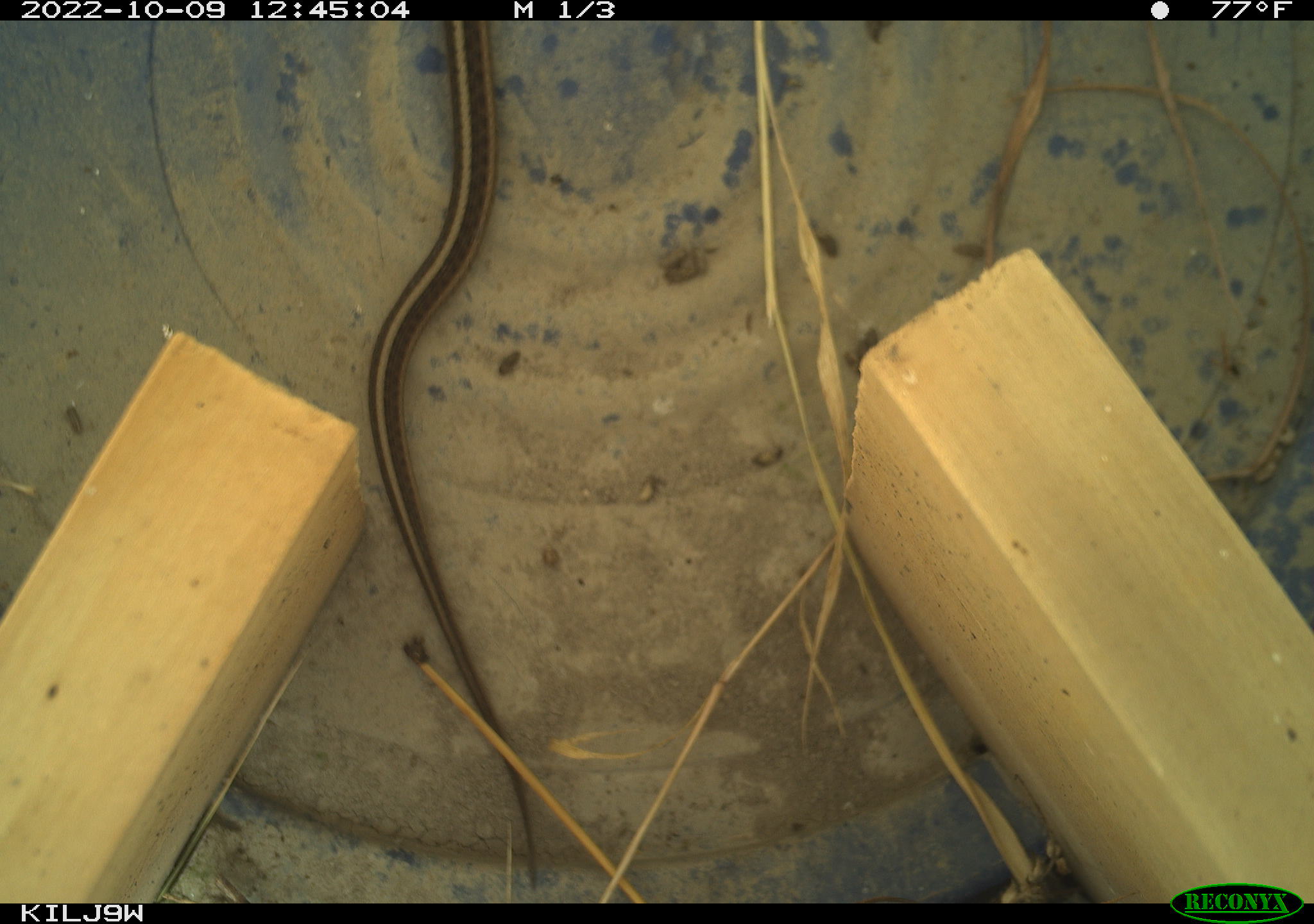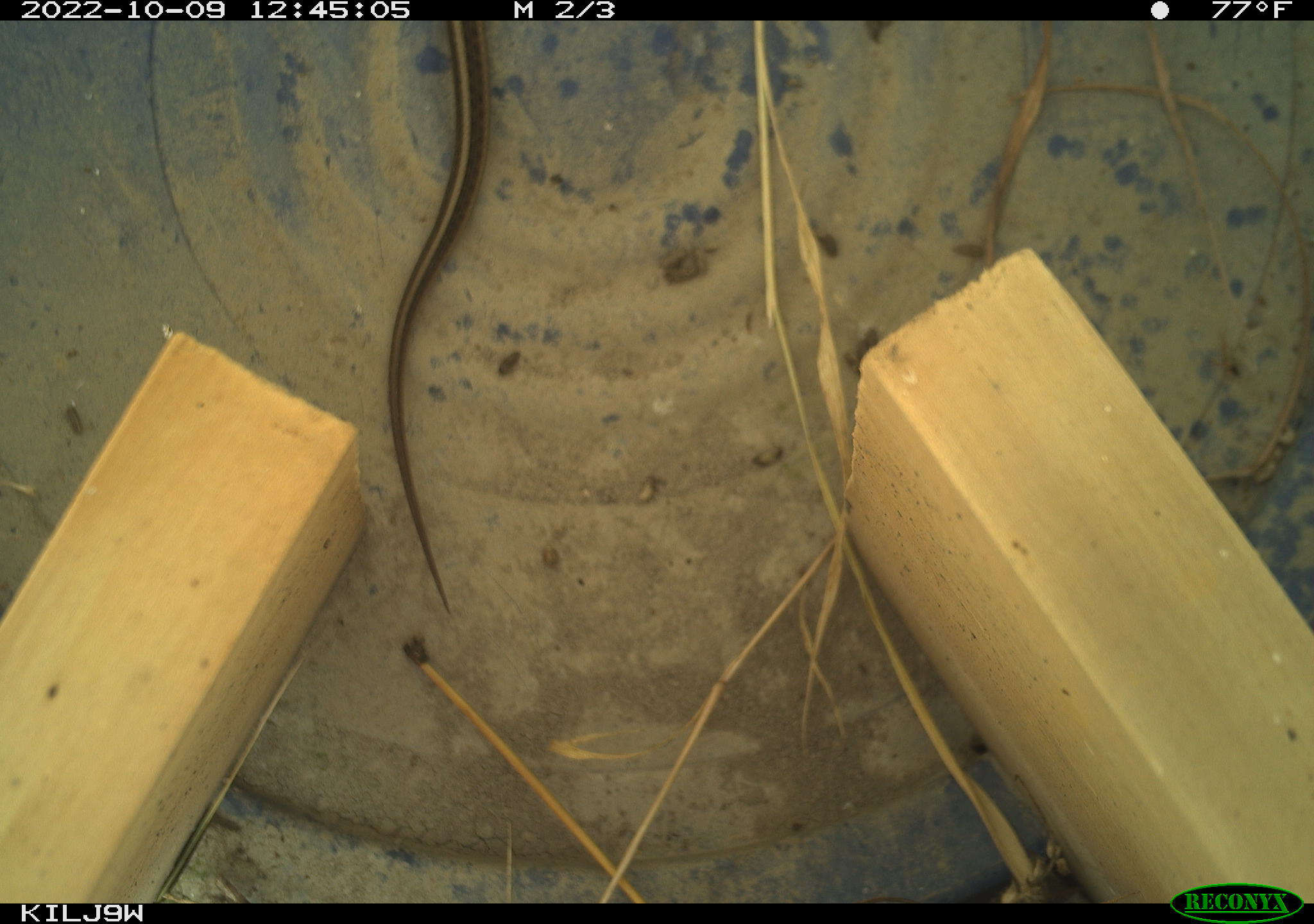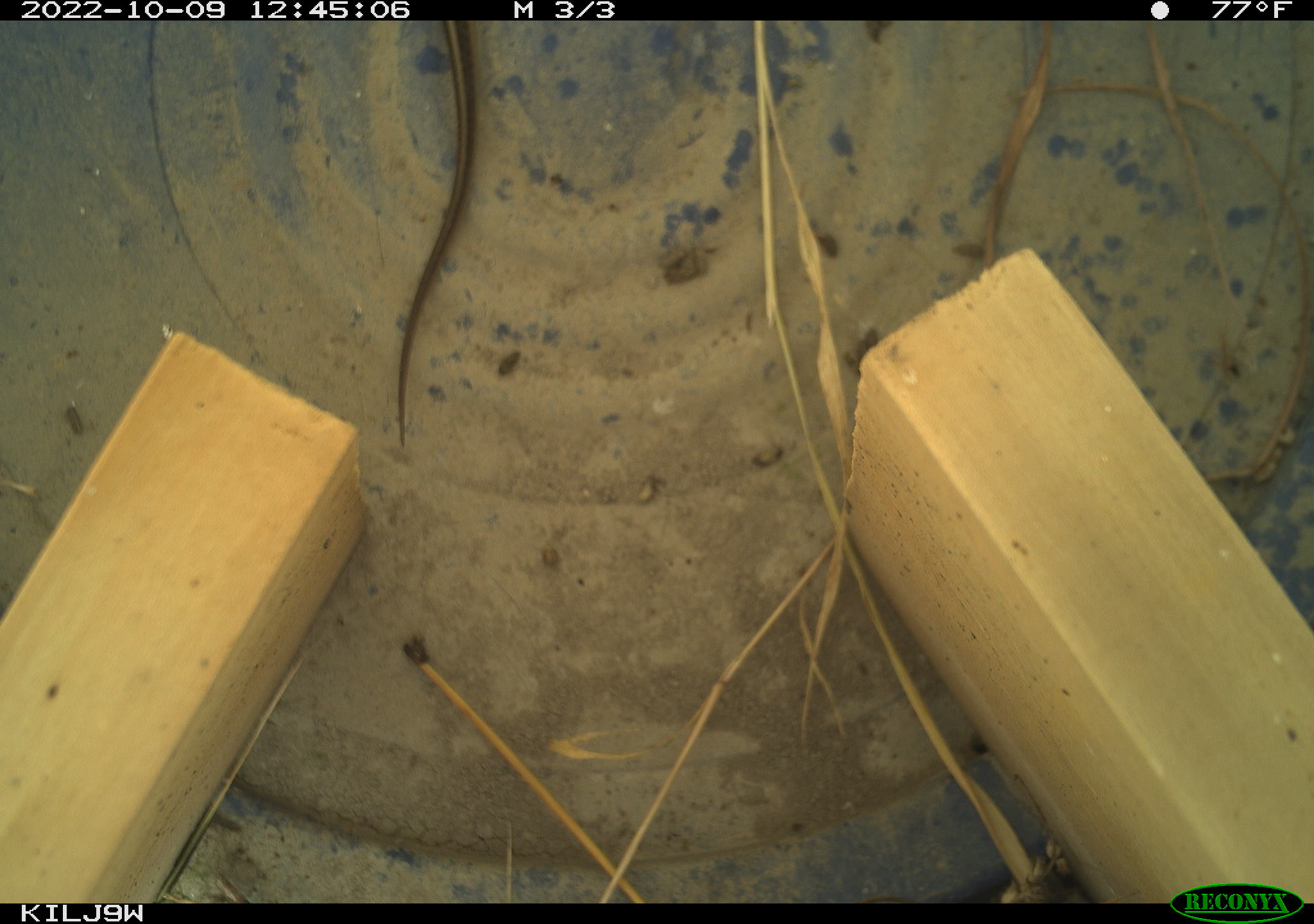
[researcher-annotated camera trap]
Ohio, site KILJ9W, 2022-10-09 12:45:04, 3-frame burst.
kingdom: Animalia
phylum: Chordata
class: Reptilia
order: Squamata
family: Colubridae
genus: Thamnophis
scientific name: Thamnophis sirtalis sirtalis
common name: eastern gartersnake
Eastern gartersnake (Thamnophis sirtalis sirtalis).